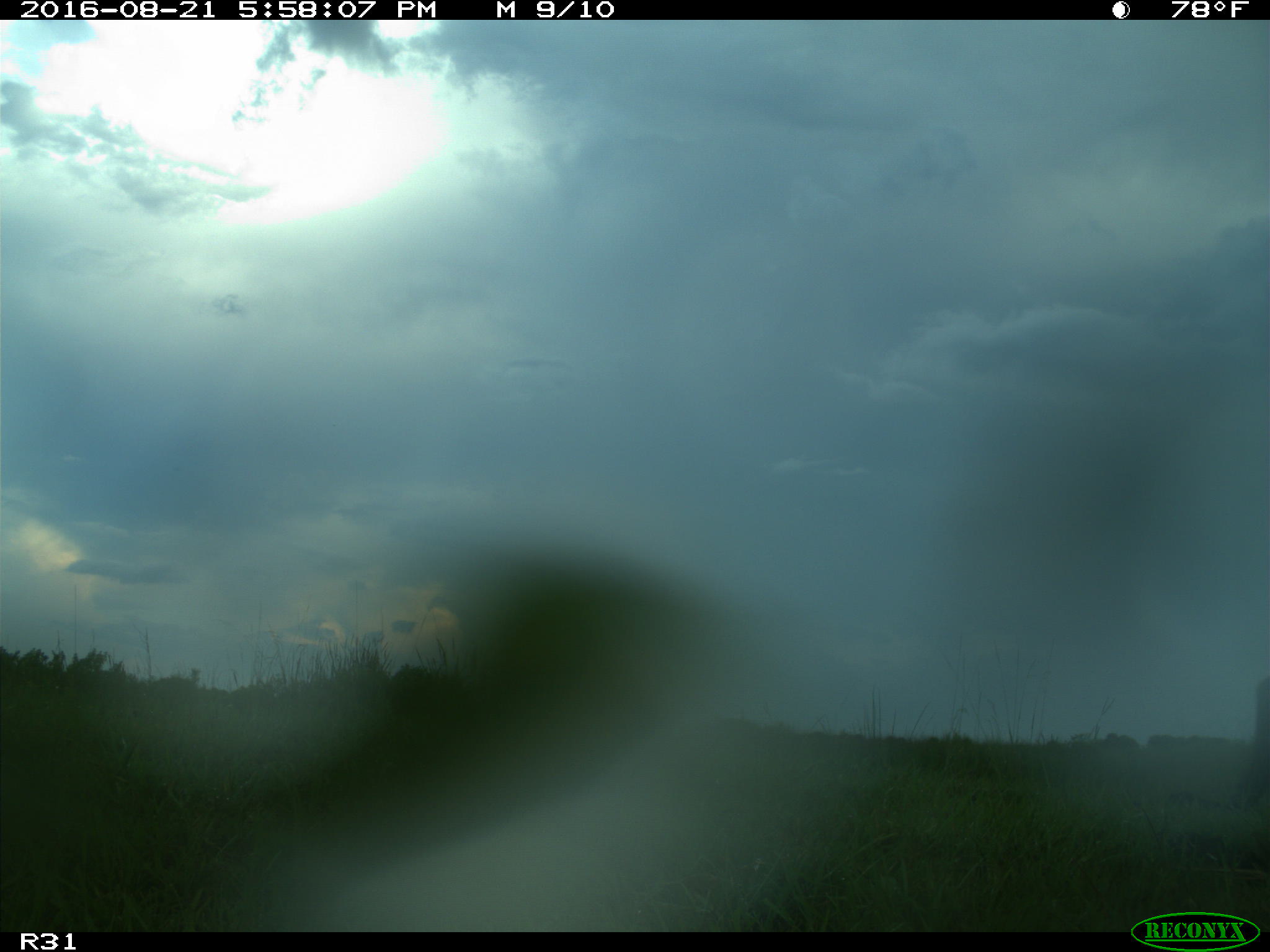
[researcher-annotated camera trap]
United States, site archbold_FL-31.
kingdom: Animalia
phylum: Chordata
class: Mammalia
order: Artiodactyla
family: Bovidae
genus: Bos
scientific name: Bos taurus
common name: domestic cow